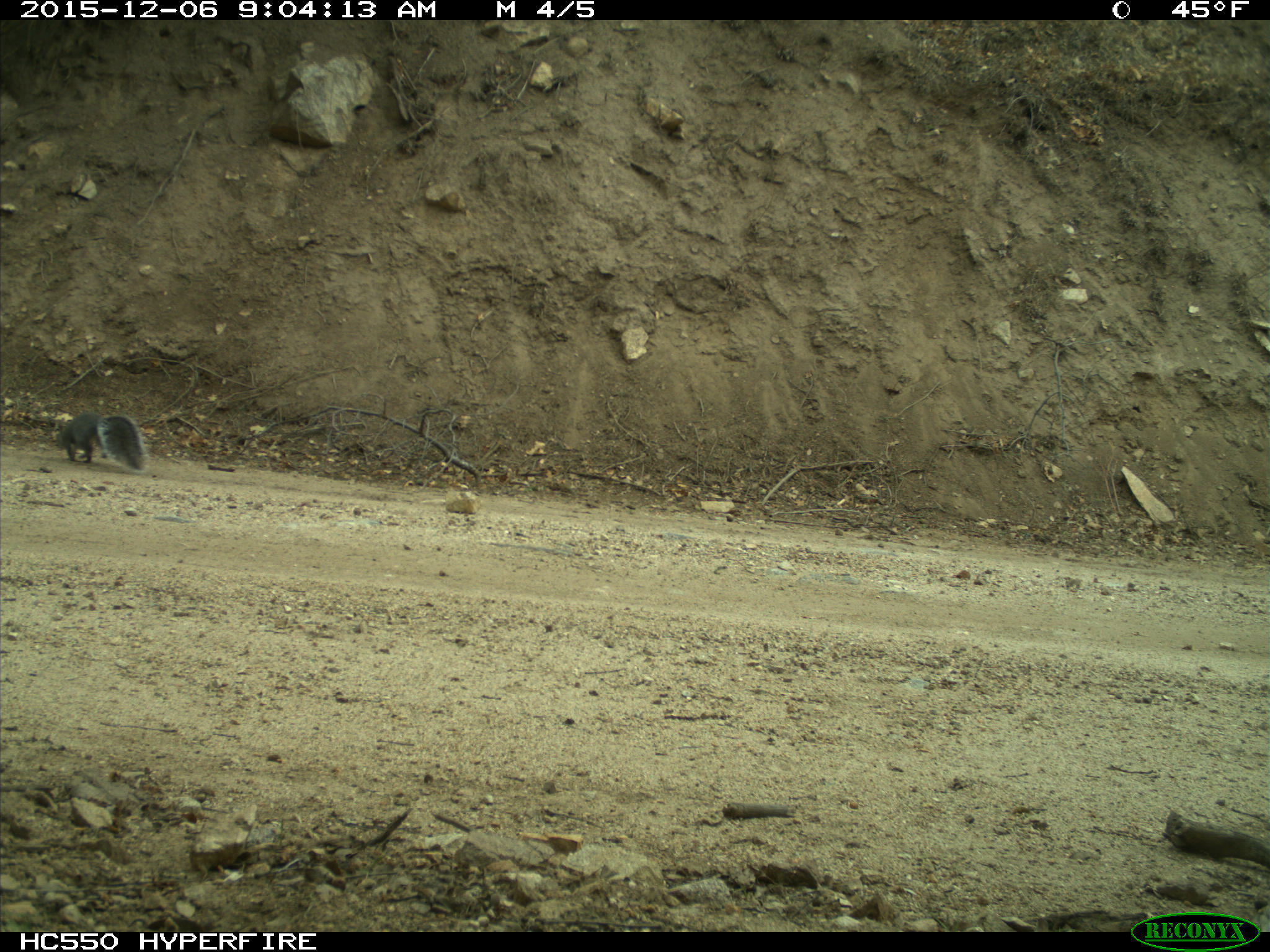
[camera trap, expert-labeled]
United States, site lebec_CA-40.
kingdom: Animalia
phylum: Chordata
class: Mammalia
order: Rodentia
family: Sciuridae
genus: Sciurus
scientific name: Sciurus carolinensis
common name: eastern gray squirrel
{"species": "Sciurus carolinensis (eastern gray squirrel)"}